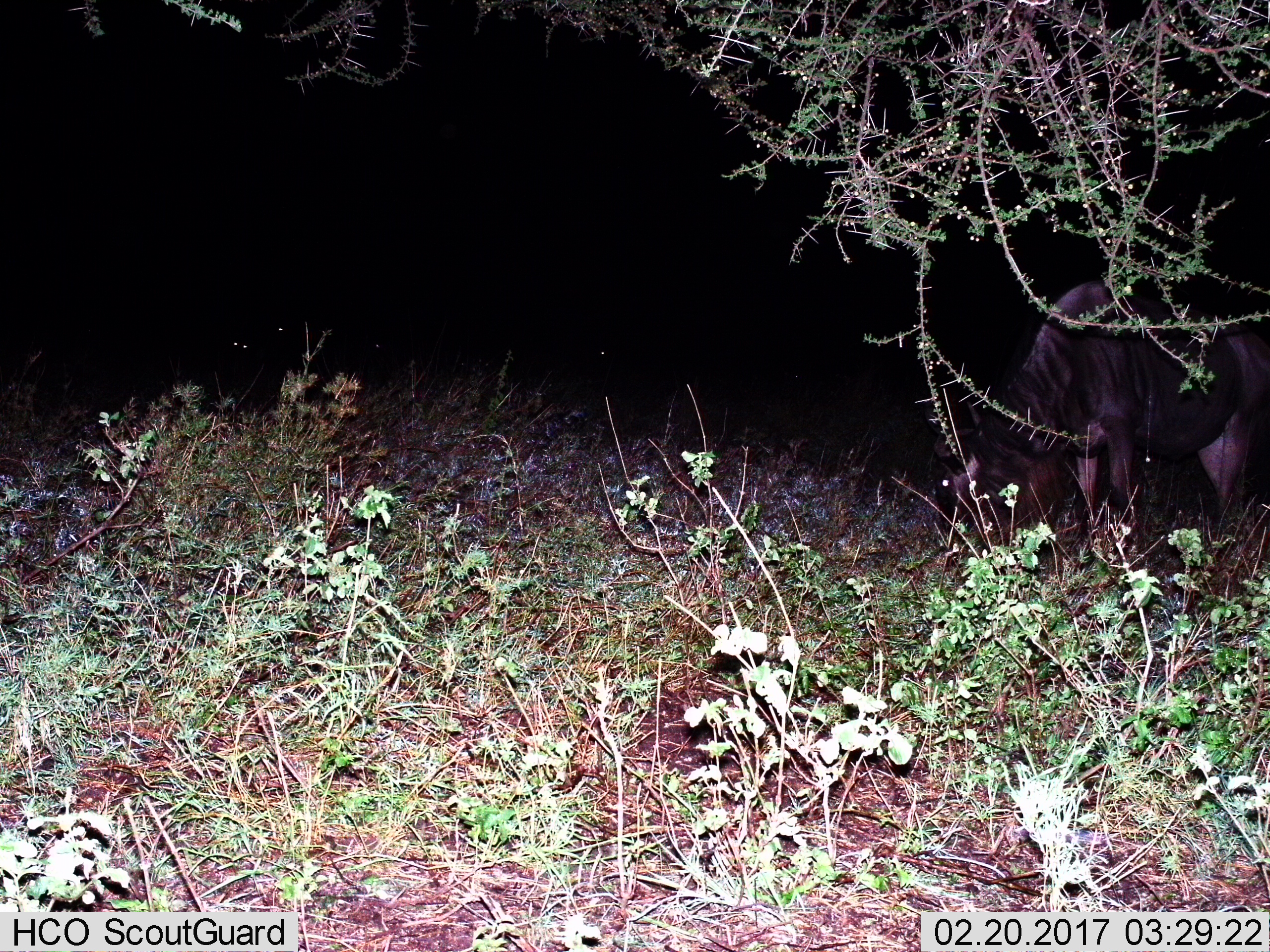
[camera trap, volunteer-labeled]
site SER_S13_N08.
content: unidentified animal